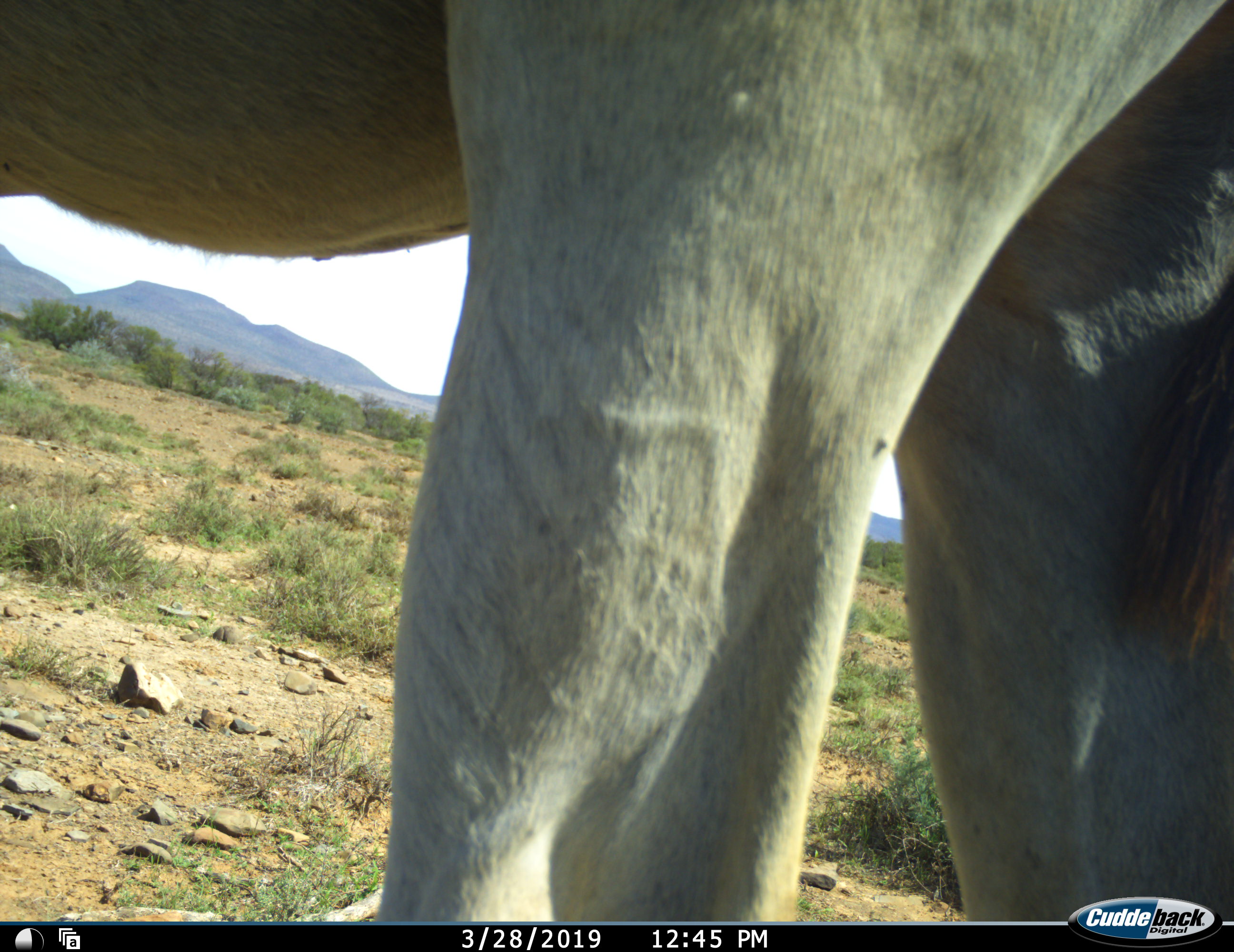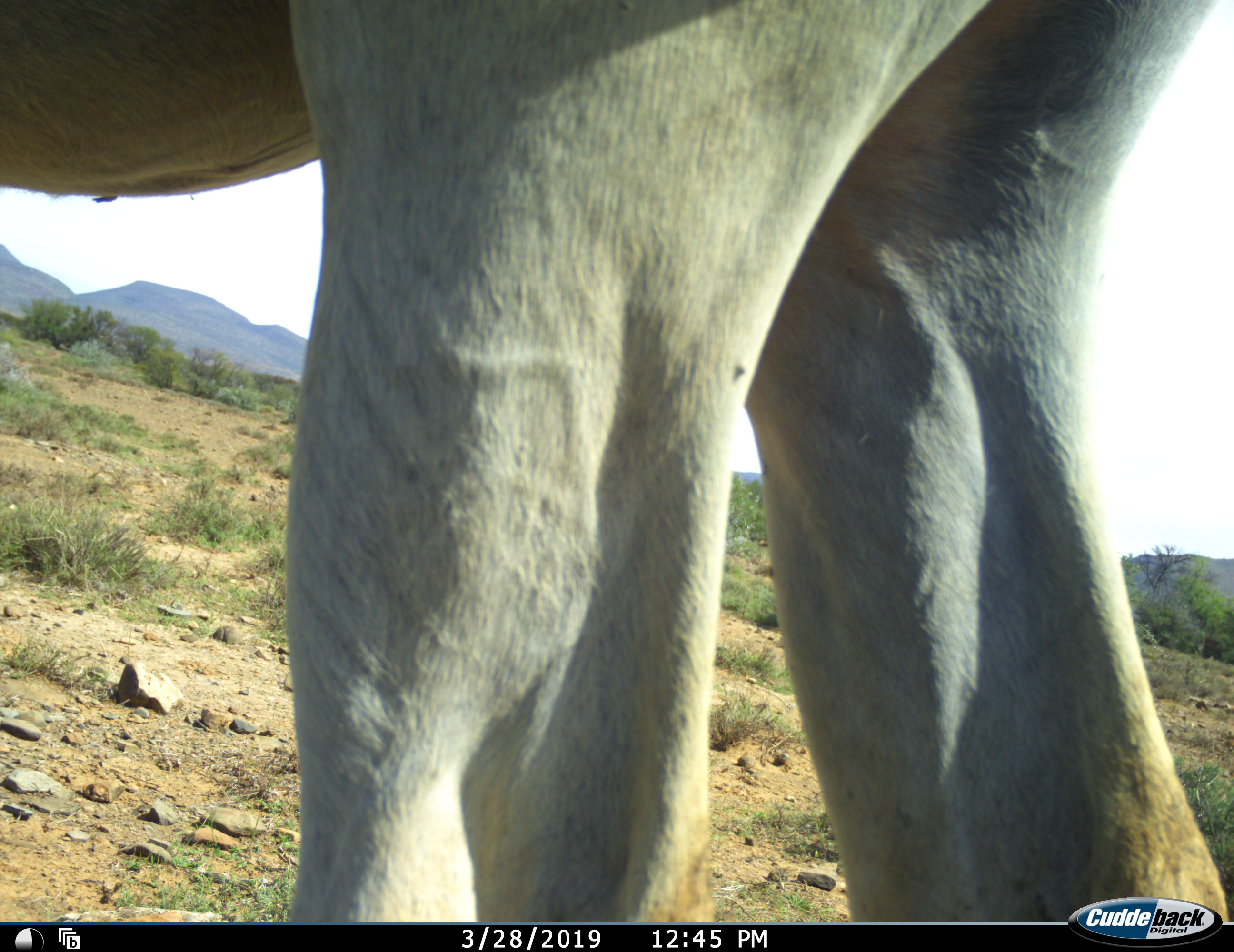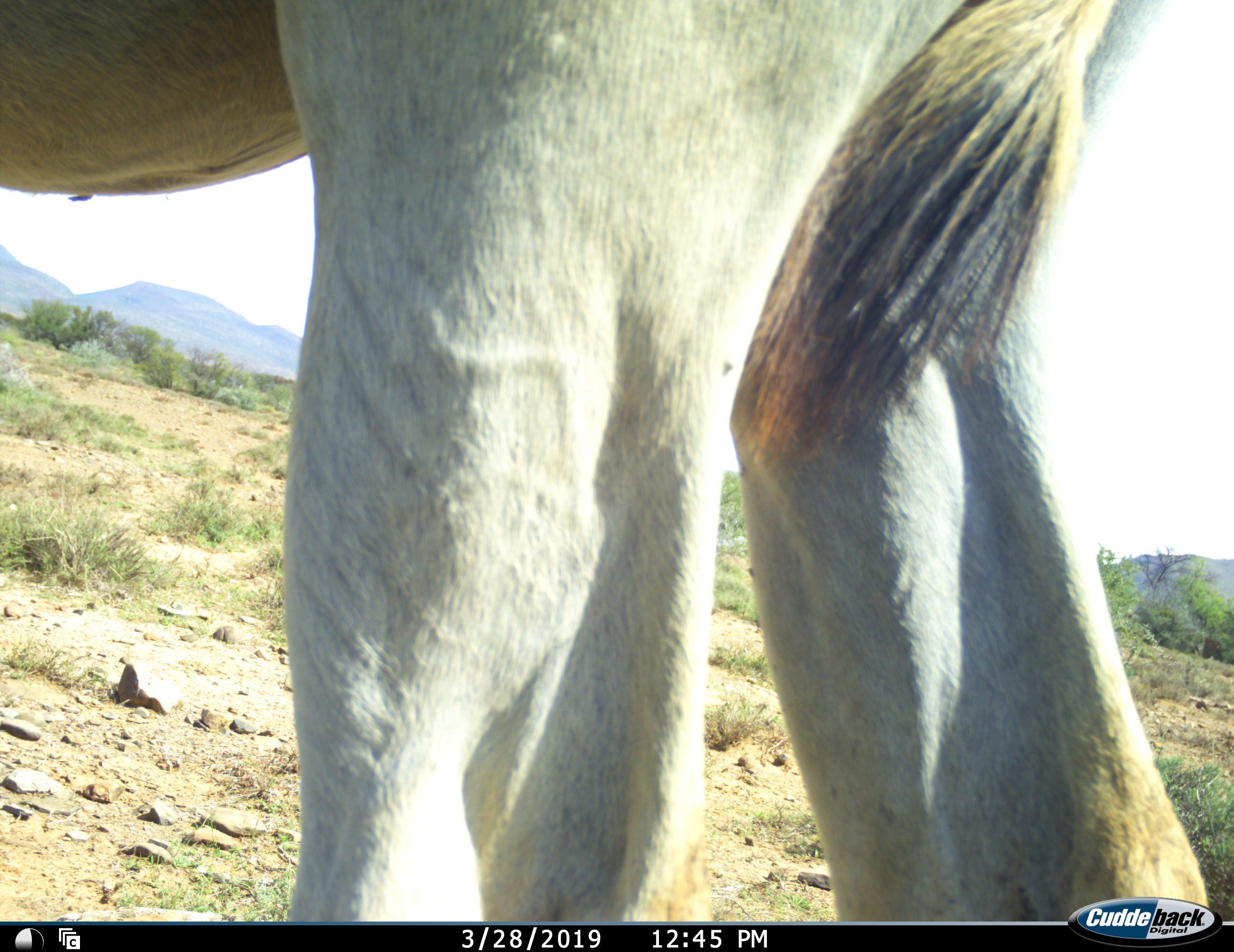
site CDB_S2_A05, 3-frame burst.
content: unidentified animal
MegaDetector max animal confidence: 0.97